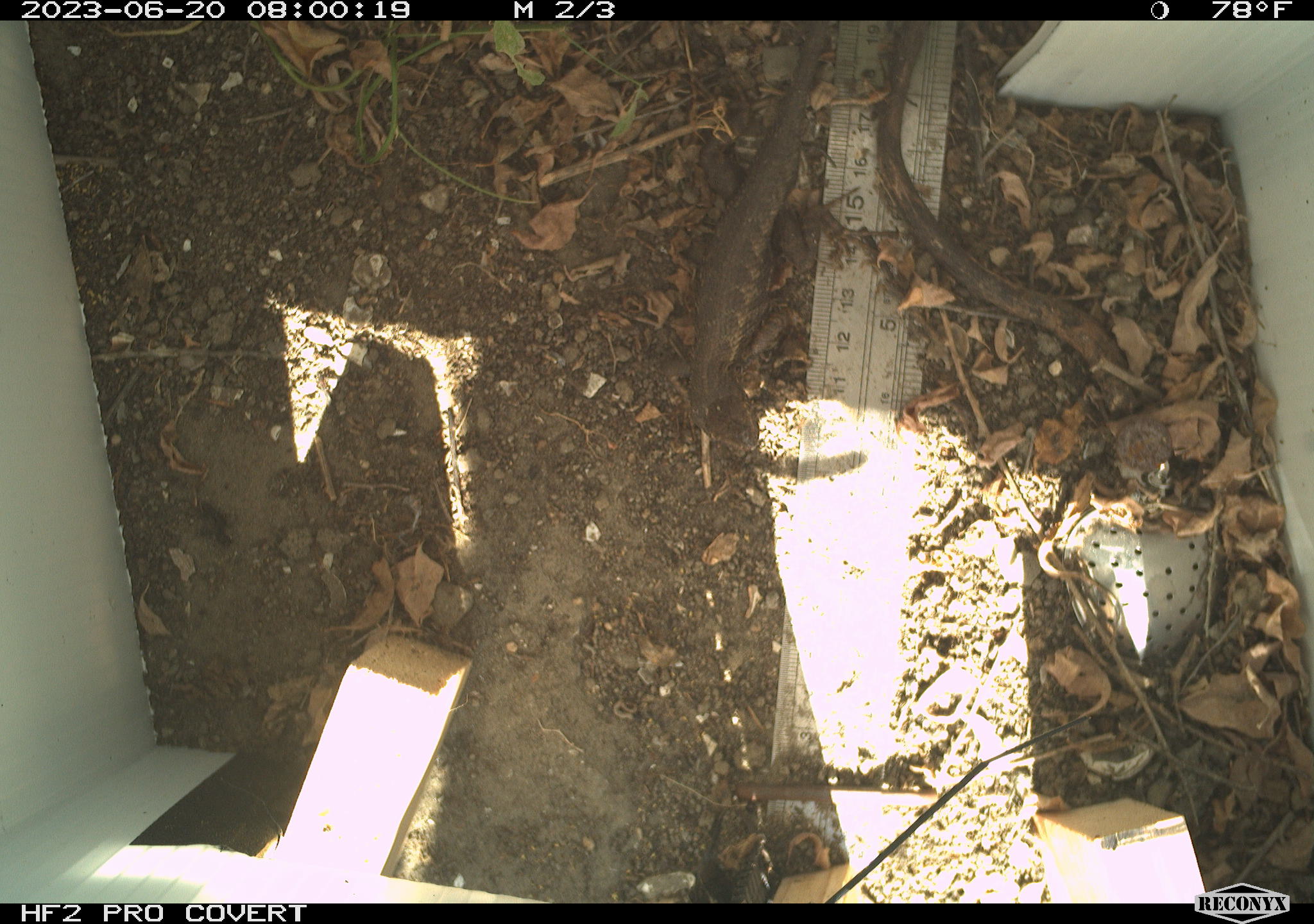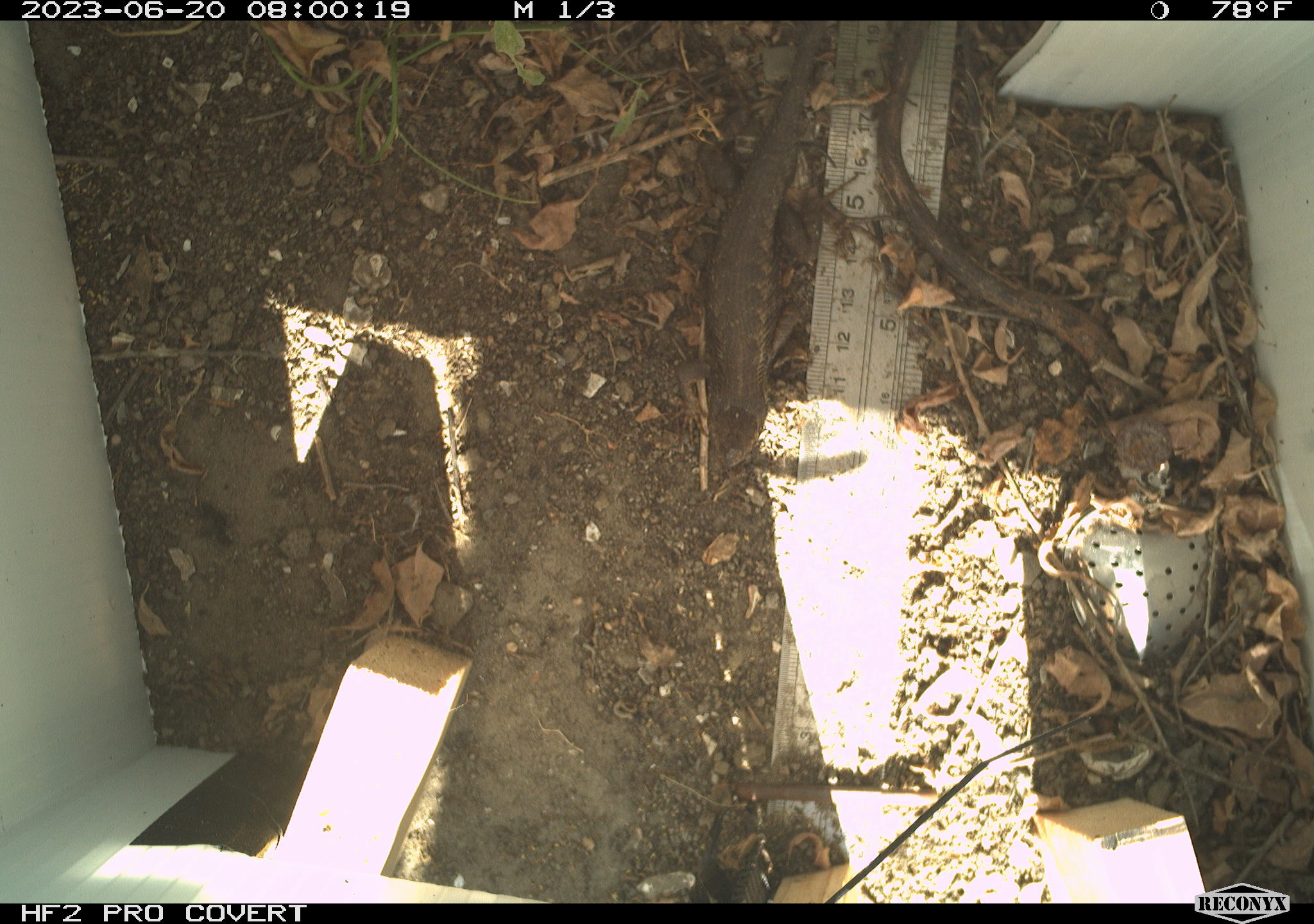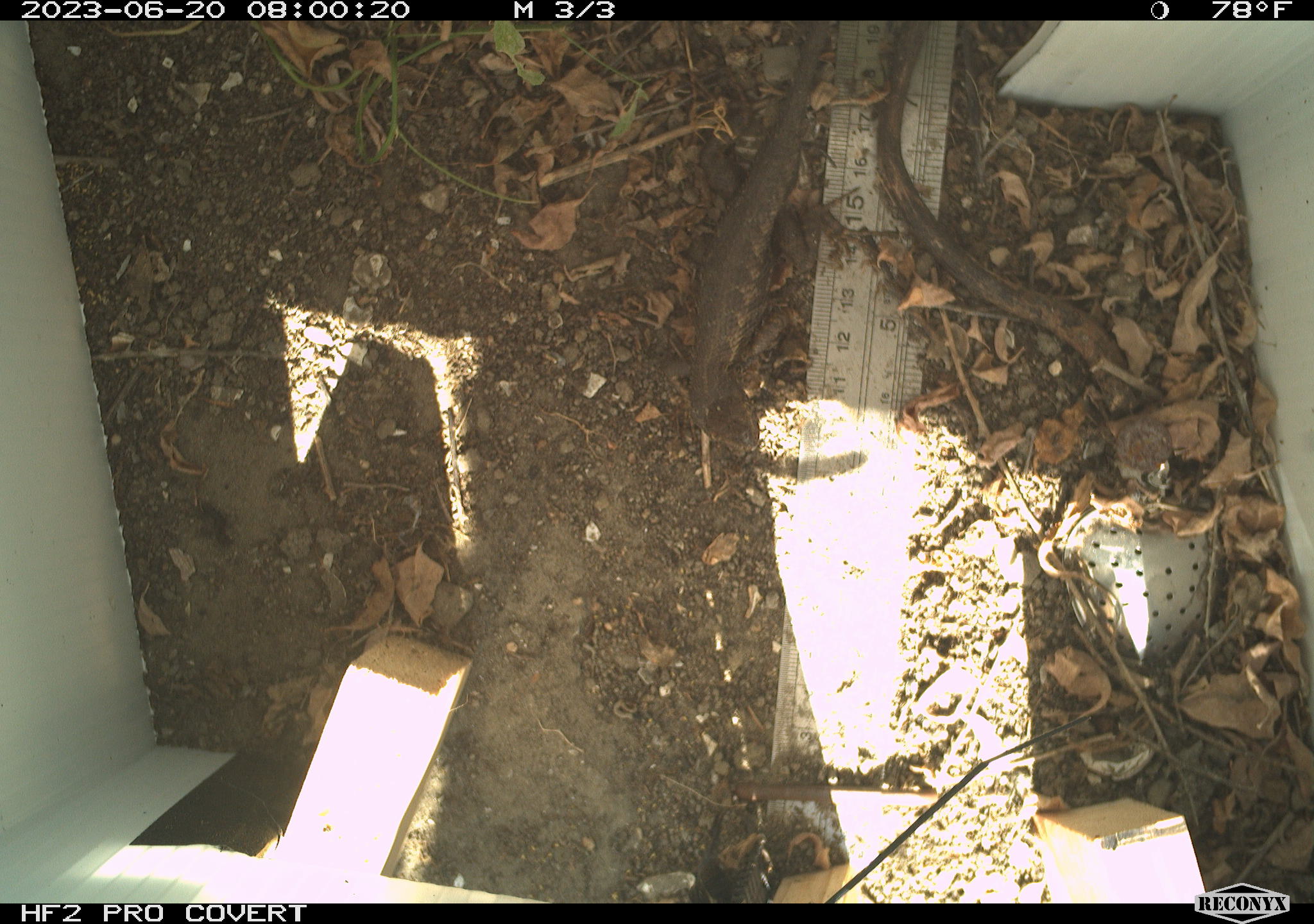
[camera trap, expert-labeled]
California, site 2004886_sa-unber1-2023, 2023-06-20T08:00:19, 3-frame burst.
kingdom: Animalia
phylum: Chordata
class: Reptilia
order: Squamata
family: Phrynosomatidae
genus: Sceloporus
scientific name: Sceloporus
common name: spiny lizards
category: sceloporus species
Sceloporus species (spiny lizards) (Sceloporus).